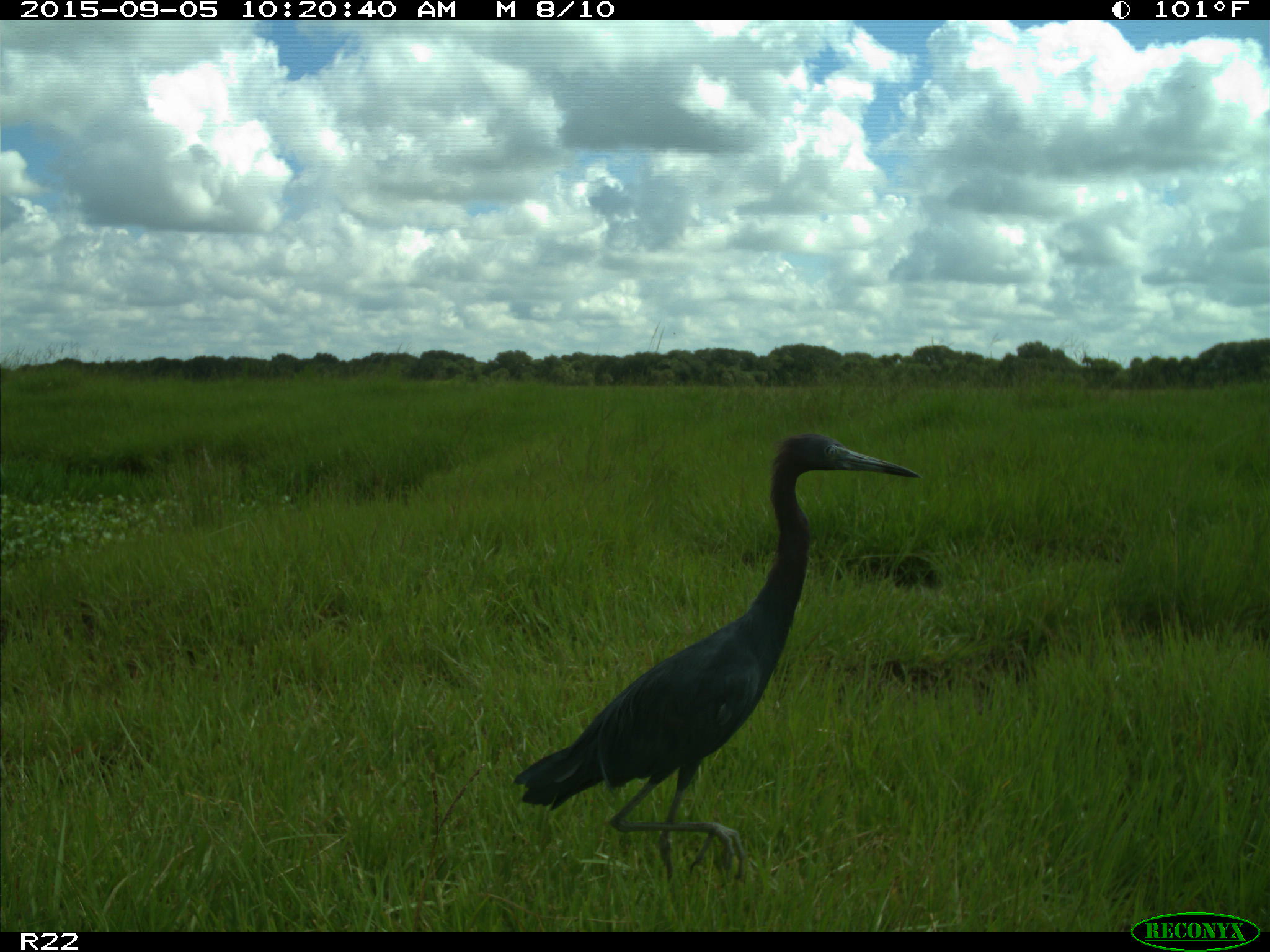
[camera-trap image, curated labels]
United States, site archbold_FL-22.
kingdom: Animalia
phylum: Chordata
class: Aves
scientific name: Aves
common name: birds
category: unidentified bird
Unidentified bird (birds) (Aves).